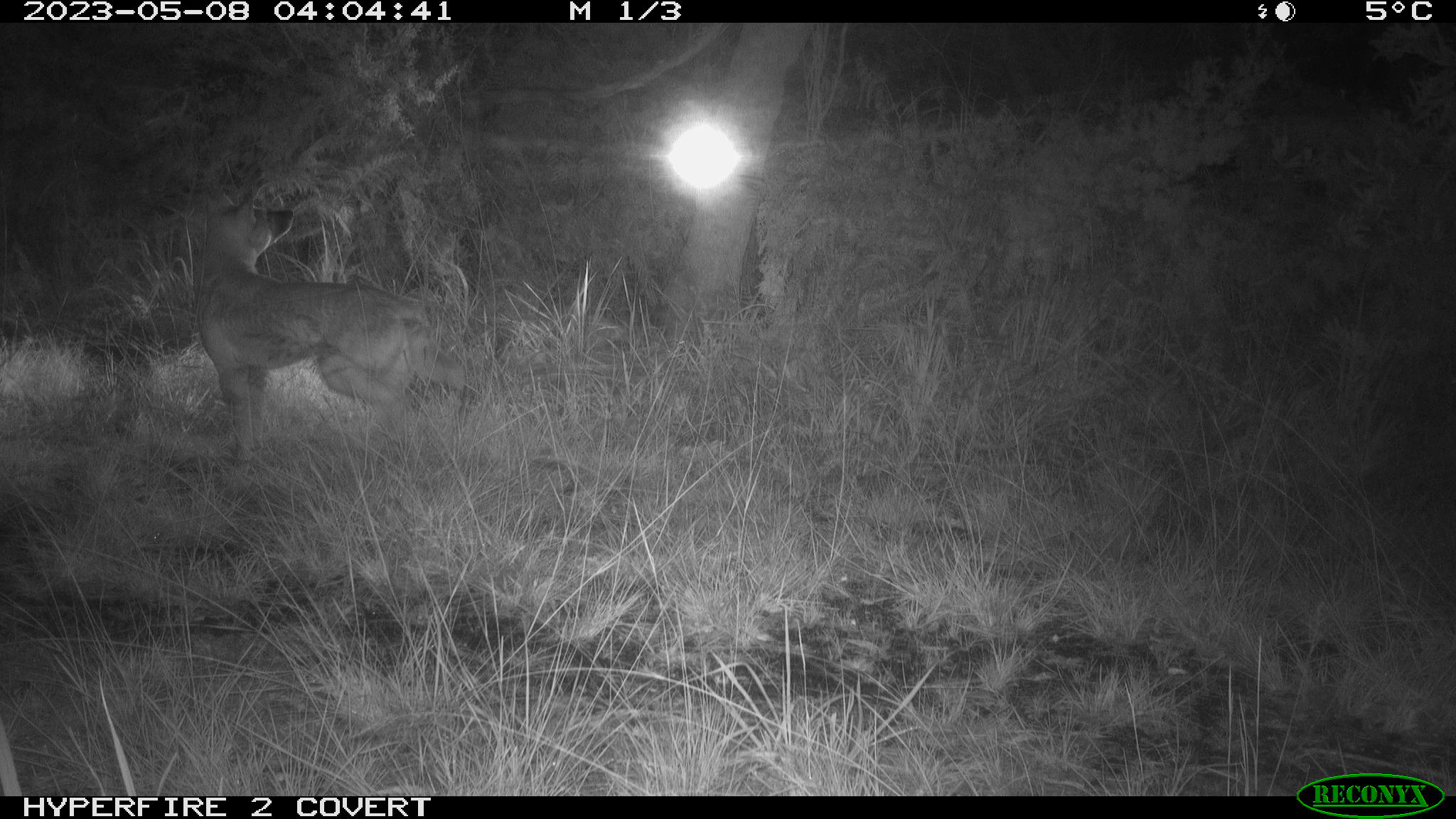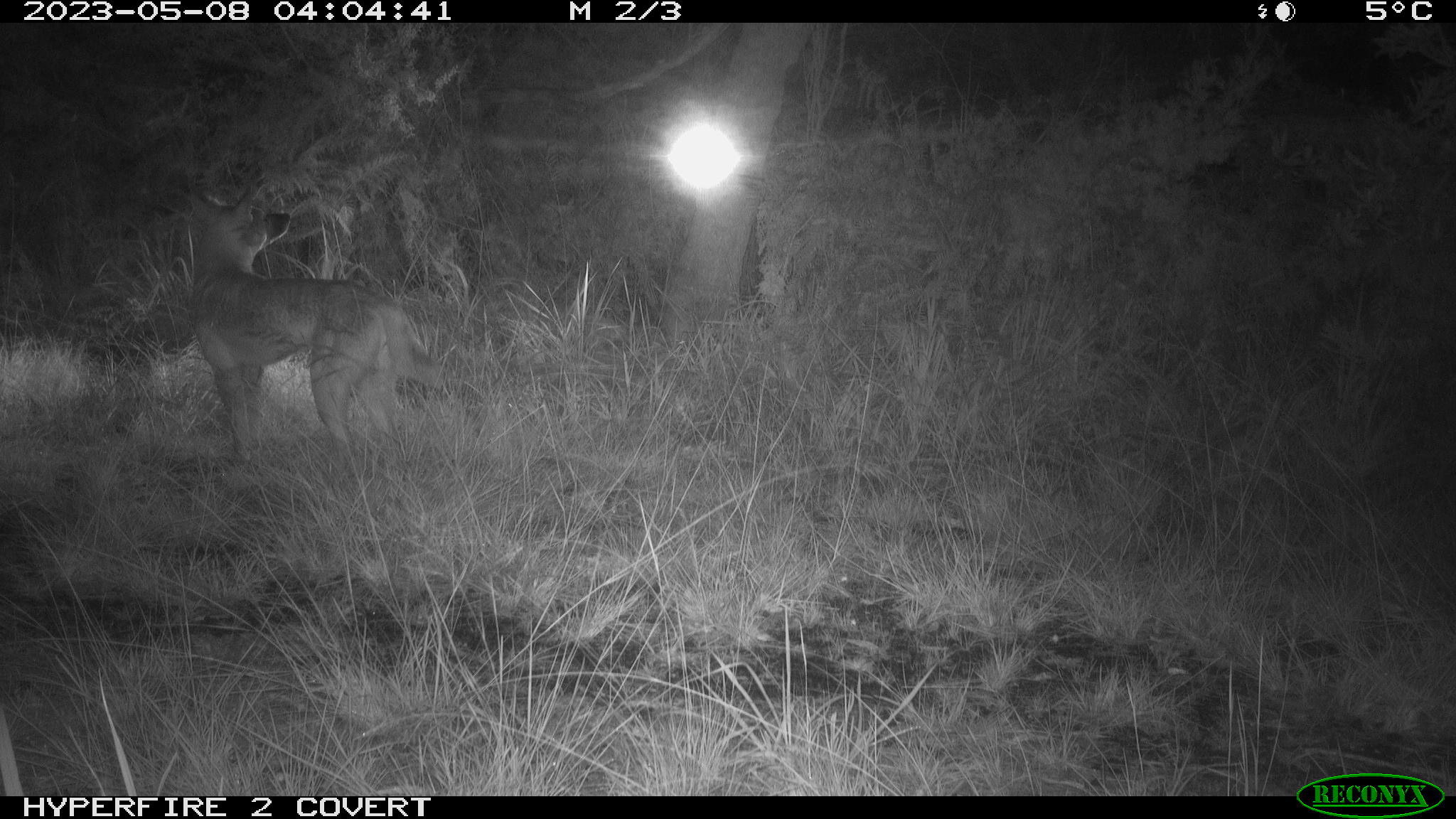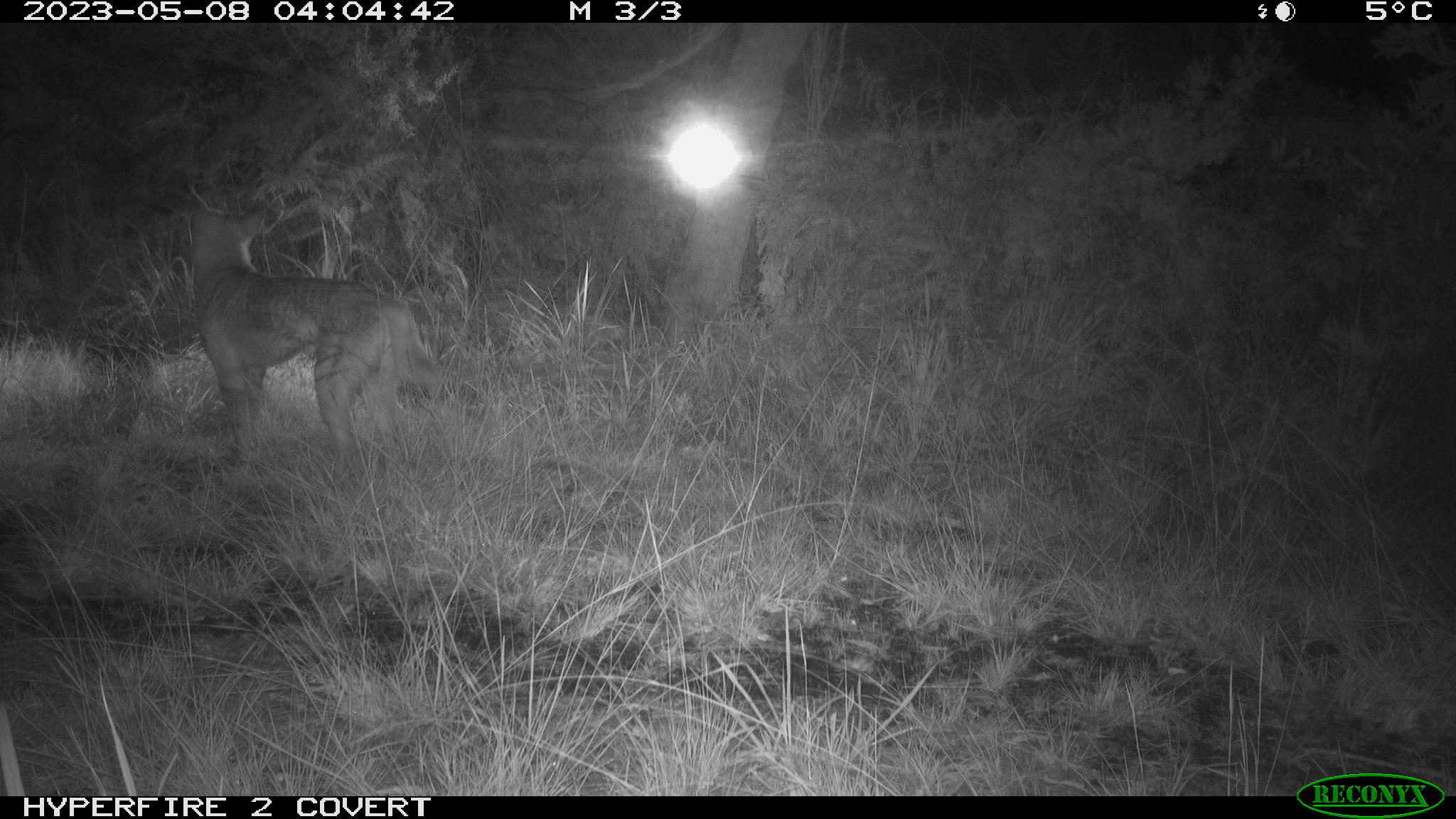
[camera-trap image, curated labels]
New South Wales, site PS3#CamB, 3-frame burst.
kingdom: Animalia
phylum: Chordata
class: Mammalia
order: Carnivora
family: Canidae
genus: Canis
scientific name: Canis familiaris dingo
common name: dingo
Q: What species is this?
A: Dingo (Canis familiaris dingo).